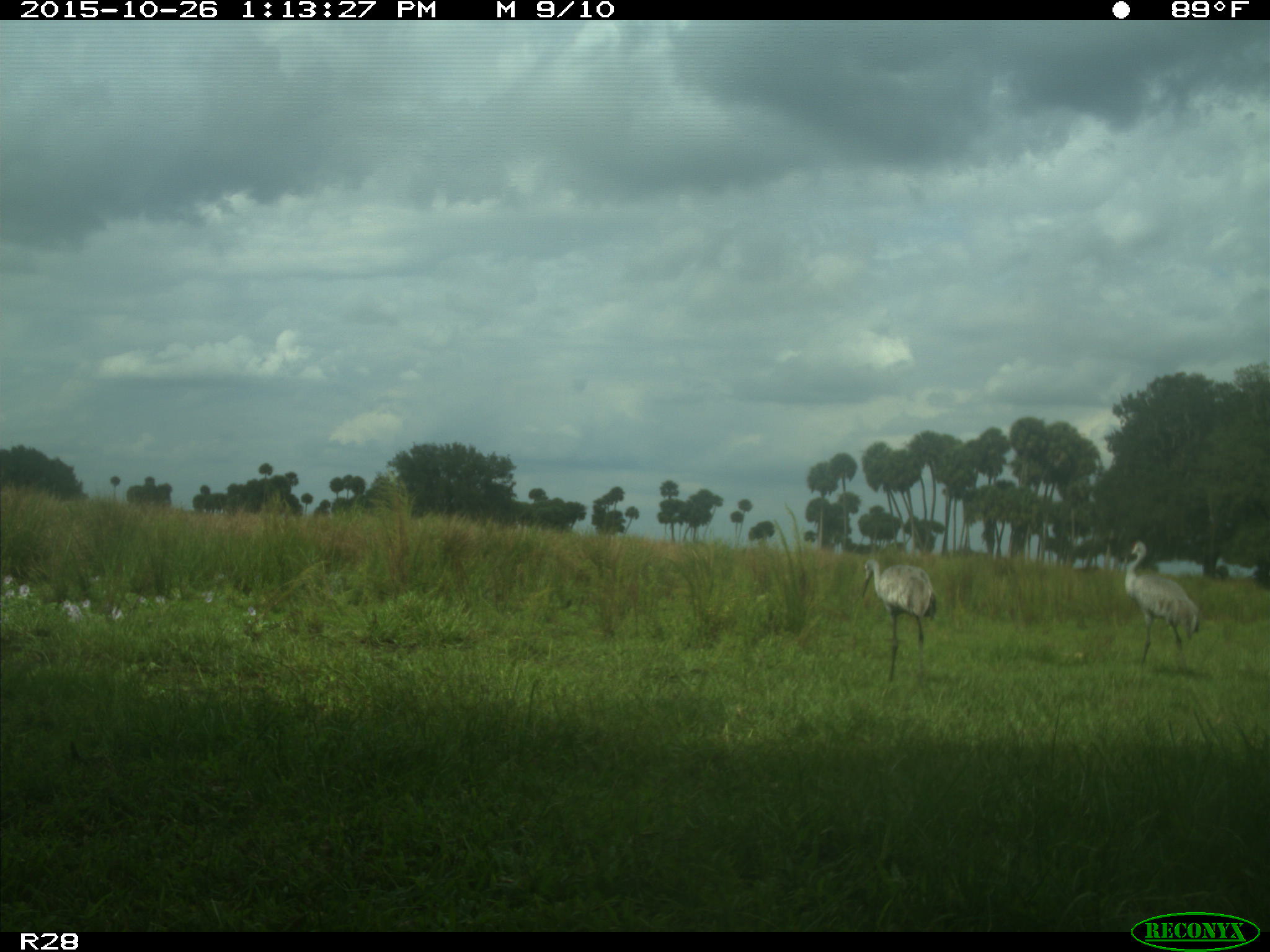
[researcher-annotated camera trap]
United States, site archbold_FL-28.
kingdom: Animalia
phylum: Chordata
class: Aves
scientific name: Aves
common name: birds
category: unidentified bird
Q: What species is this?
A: Unidentified bird (birds) (Aves).